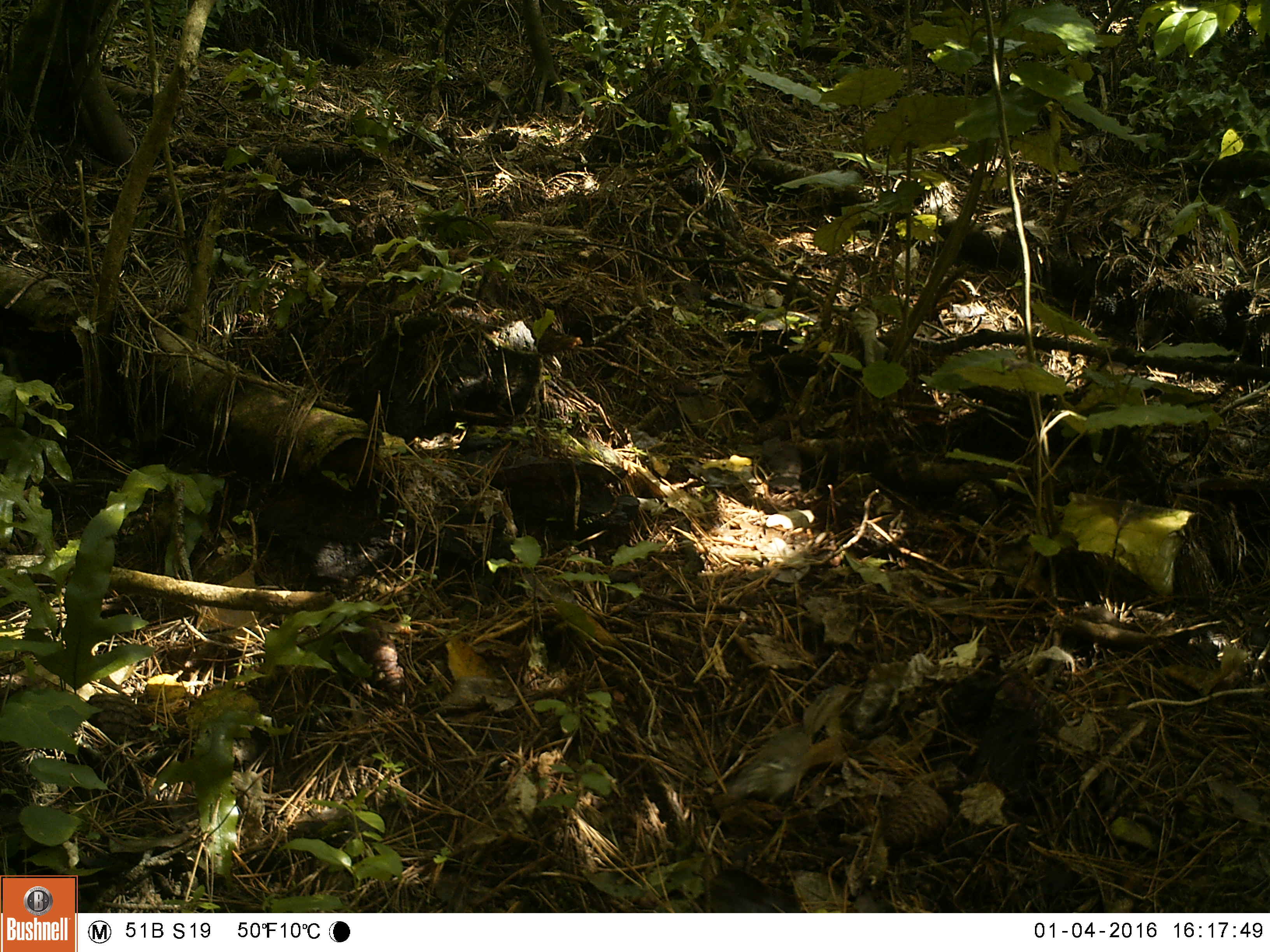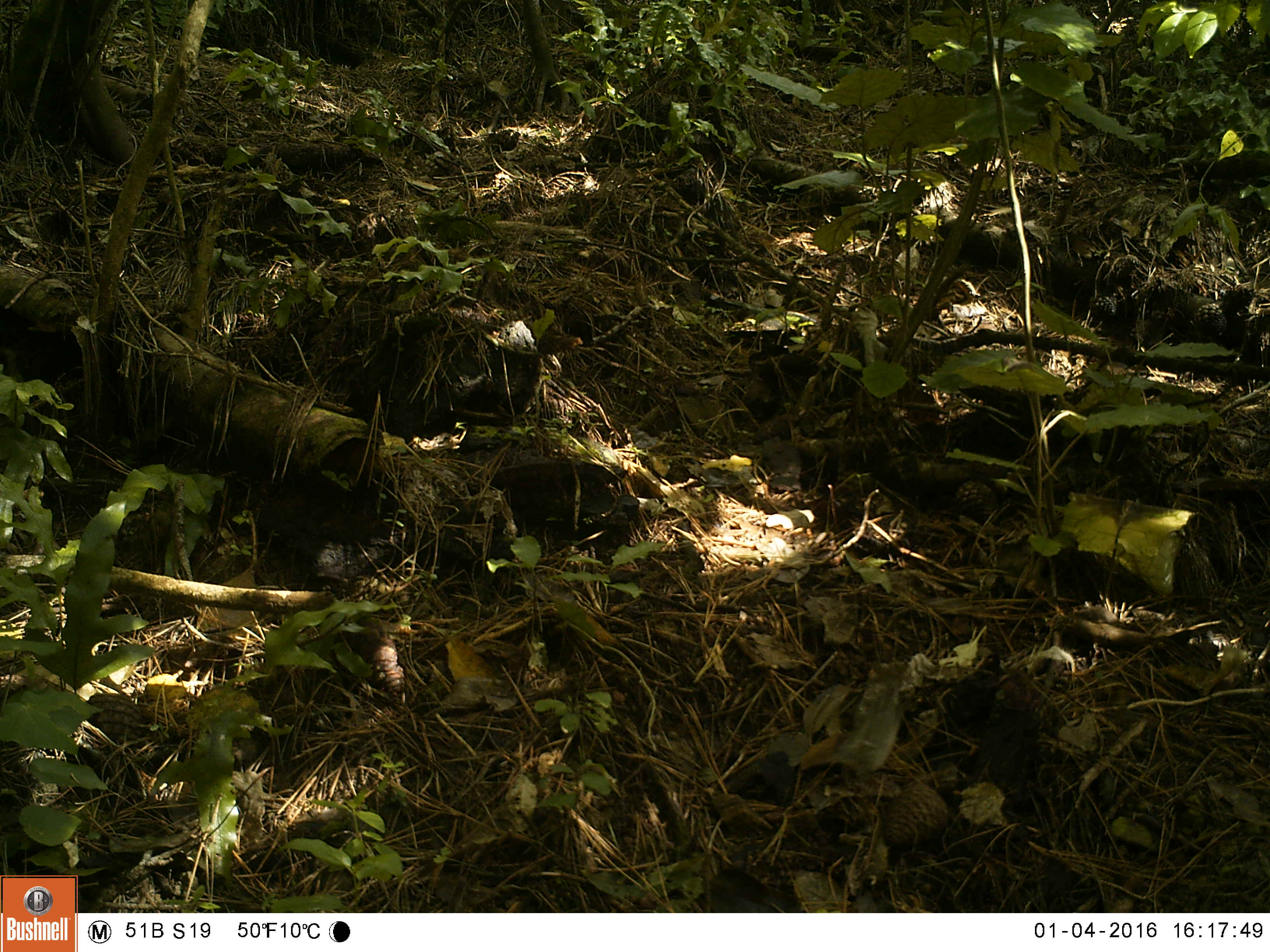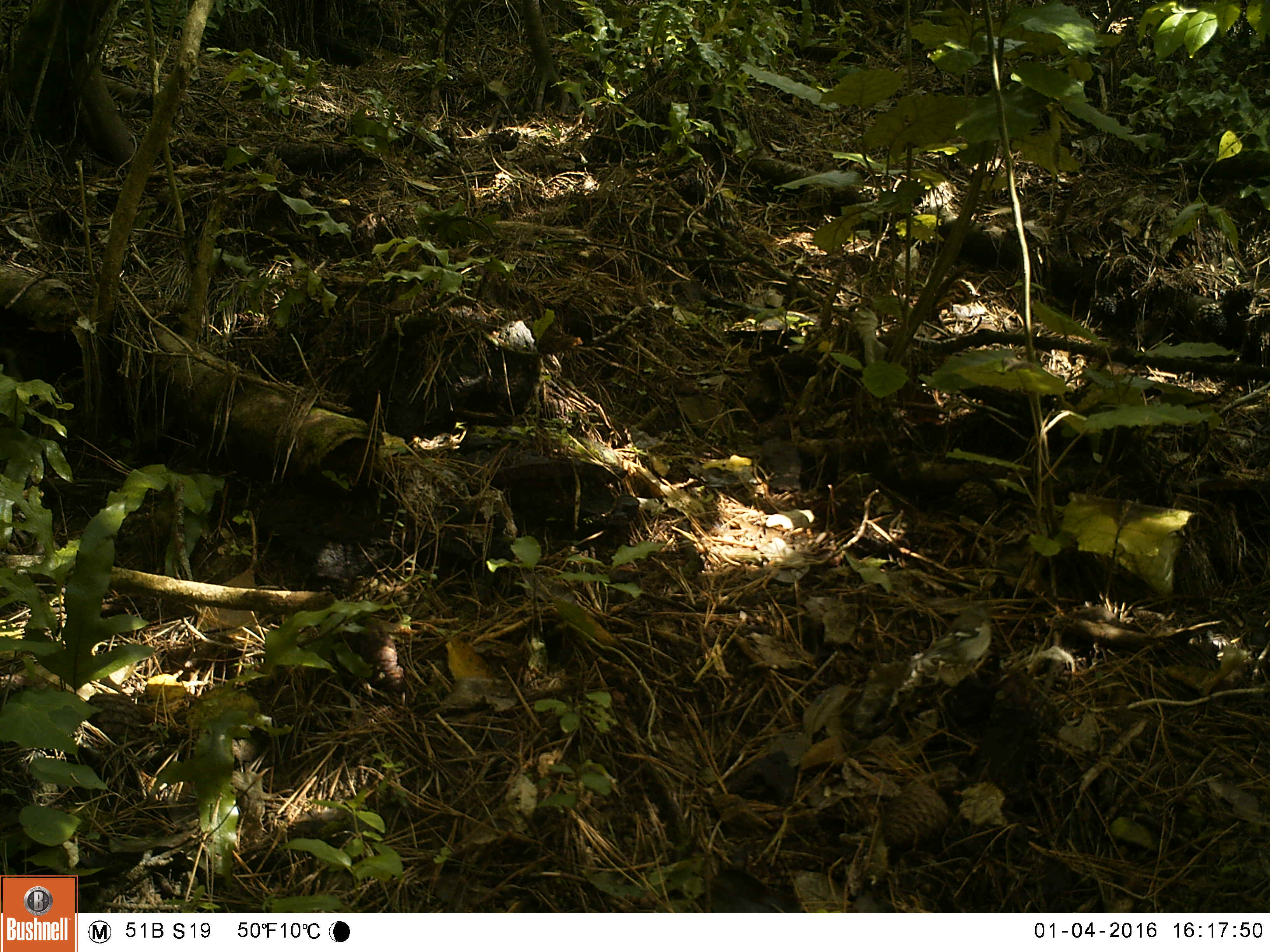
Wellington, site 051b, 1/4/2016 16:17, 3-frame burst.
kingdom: Animalia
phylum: Chordata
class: Aves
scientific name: Aves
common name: bird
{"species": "bird (Aves)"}